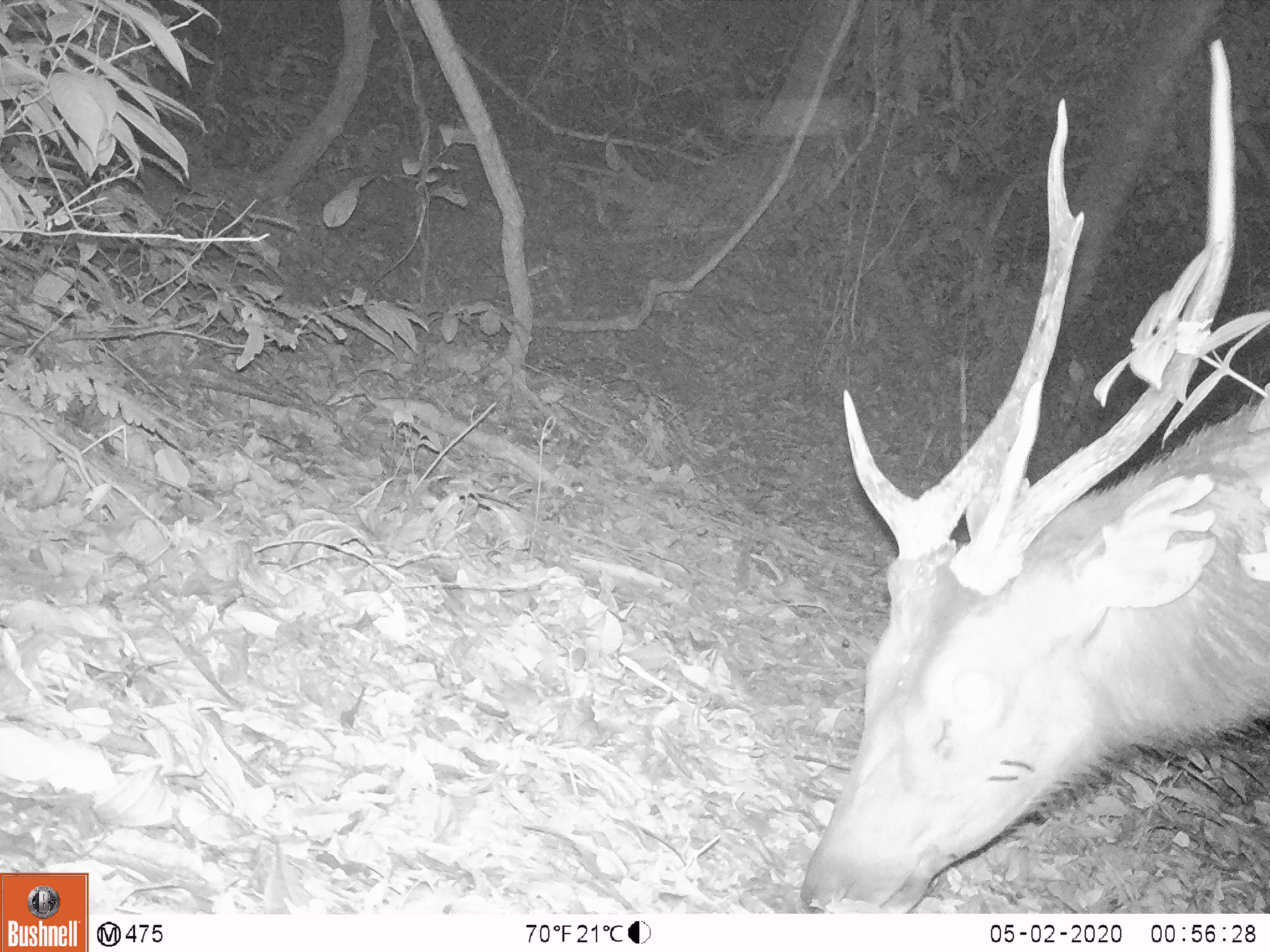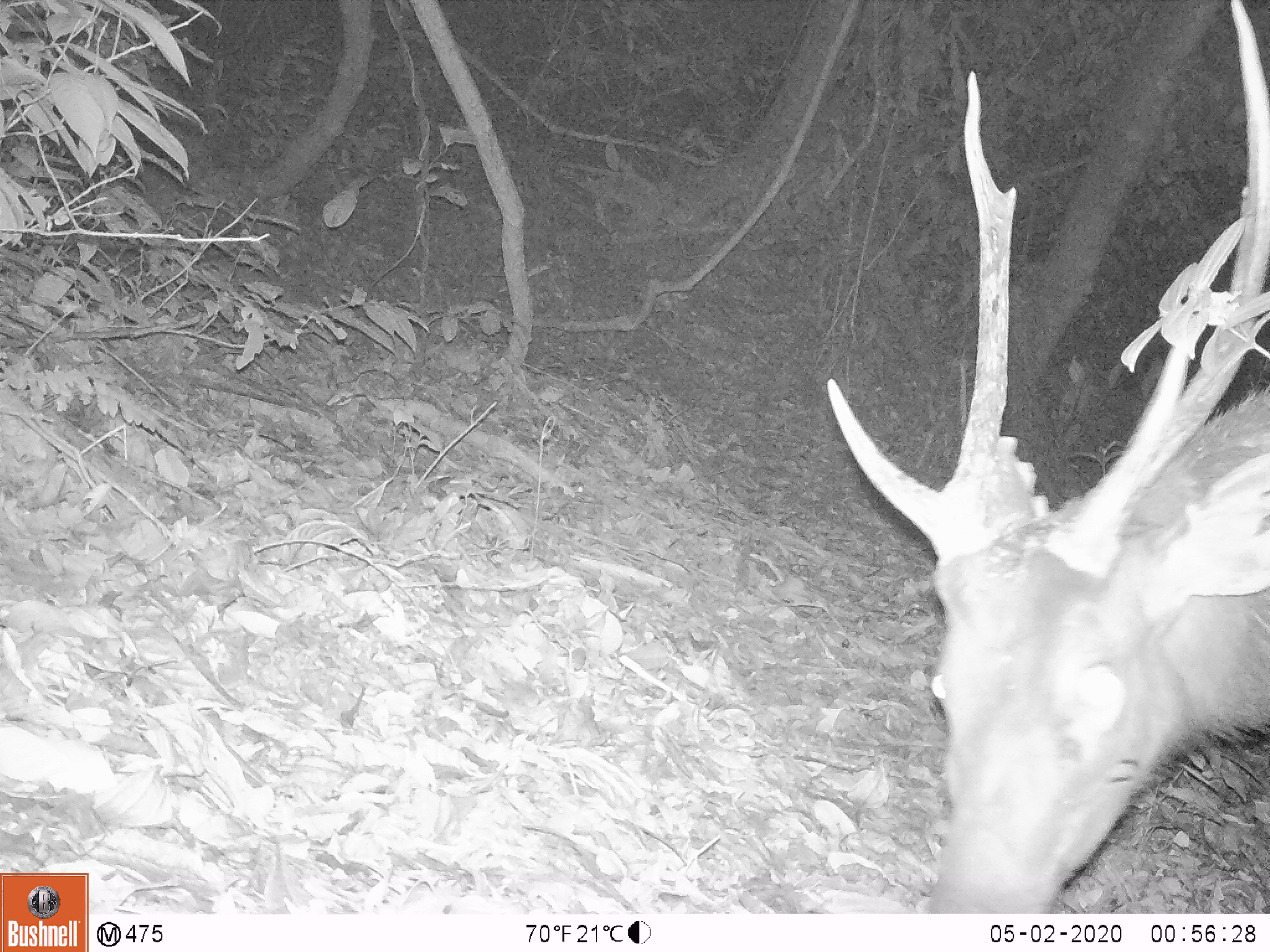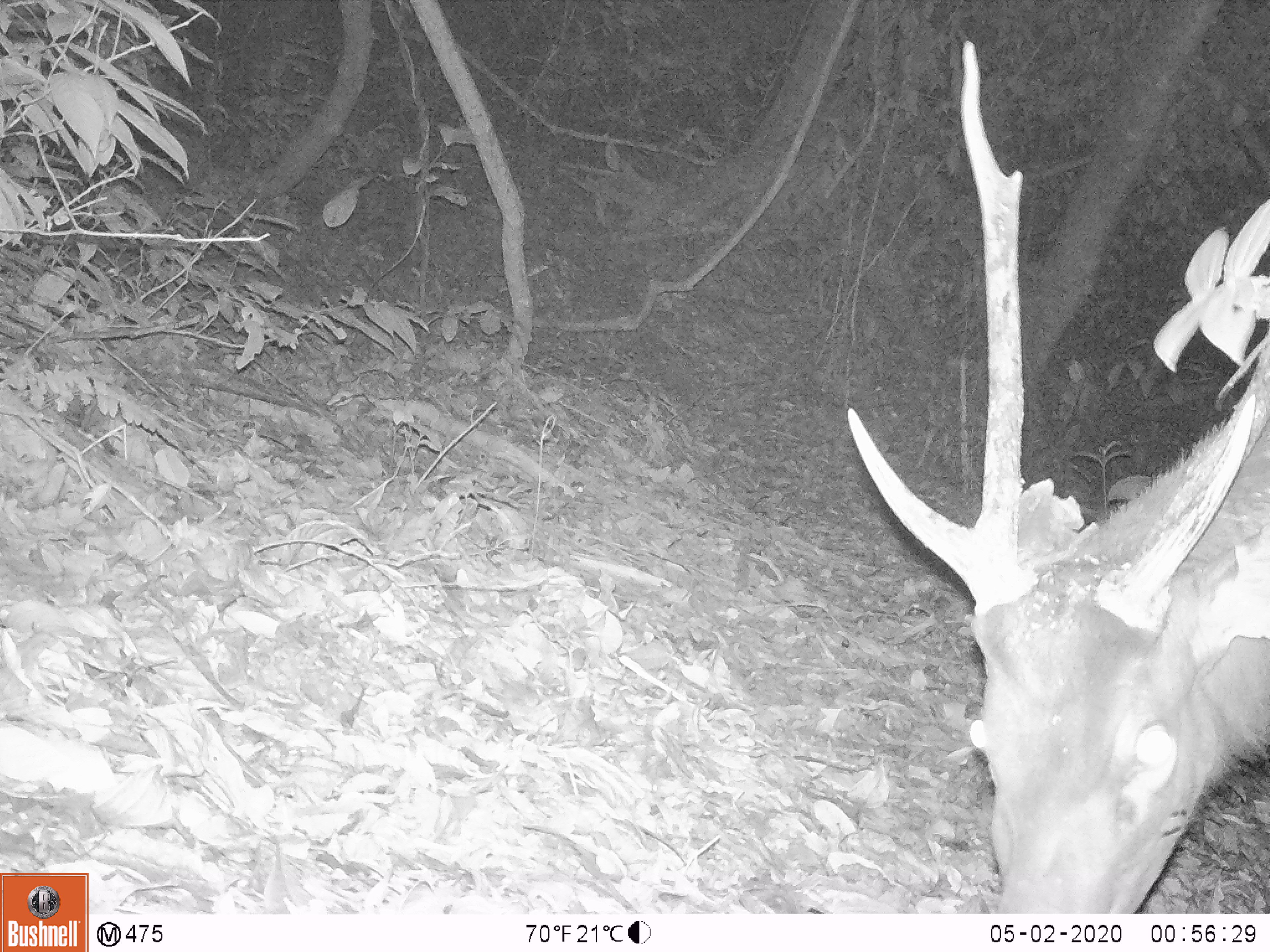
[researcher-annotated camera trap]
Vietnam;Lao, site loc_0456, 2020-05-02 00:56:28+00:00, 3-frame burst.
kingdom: Animalia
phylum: Chordata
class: Mammalia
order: Artiodactyla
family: Cervidae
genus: Rusa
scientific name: Rusa unicolor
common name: sambar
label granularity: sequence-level